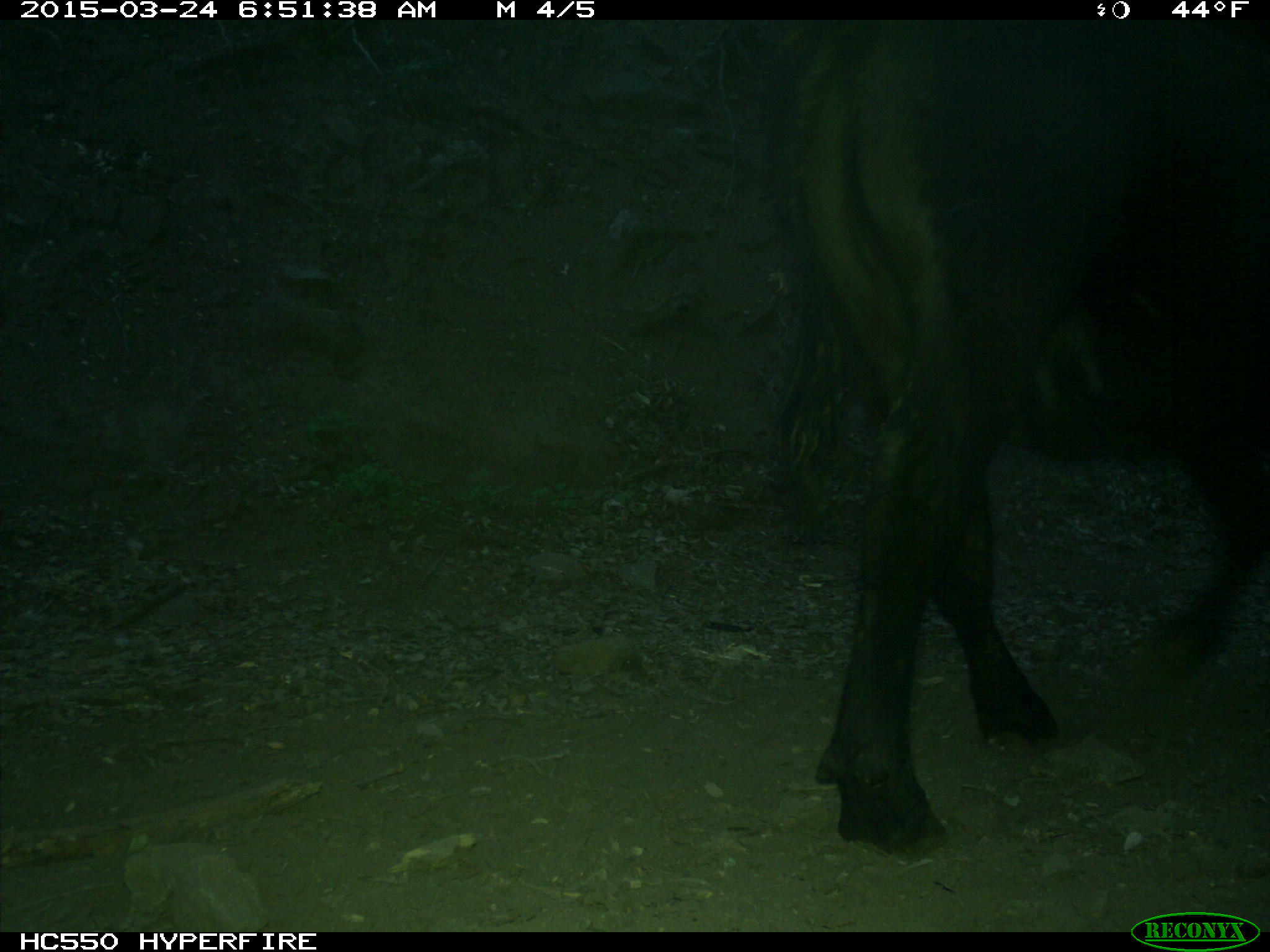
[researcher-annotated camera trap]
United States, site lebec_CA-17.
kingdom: Animalia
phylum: Chordata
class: Mammalia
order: Artiodactyla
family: Bovidae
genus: Bos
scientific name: Bos taurus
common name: domestic cow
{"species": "Bos taurus (domestic cow)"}